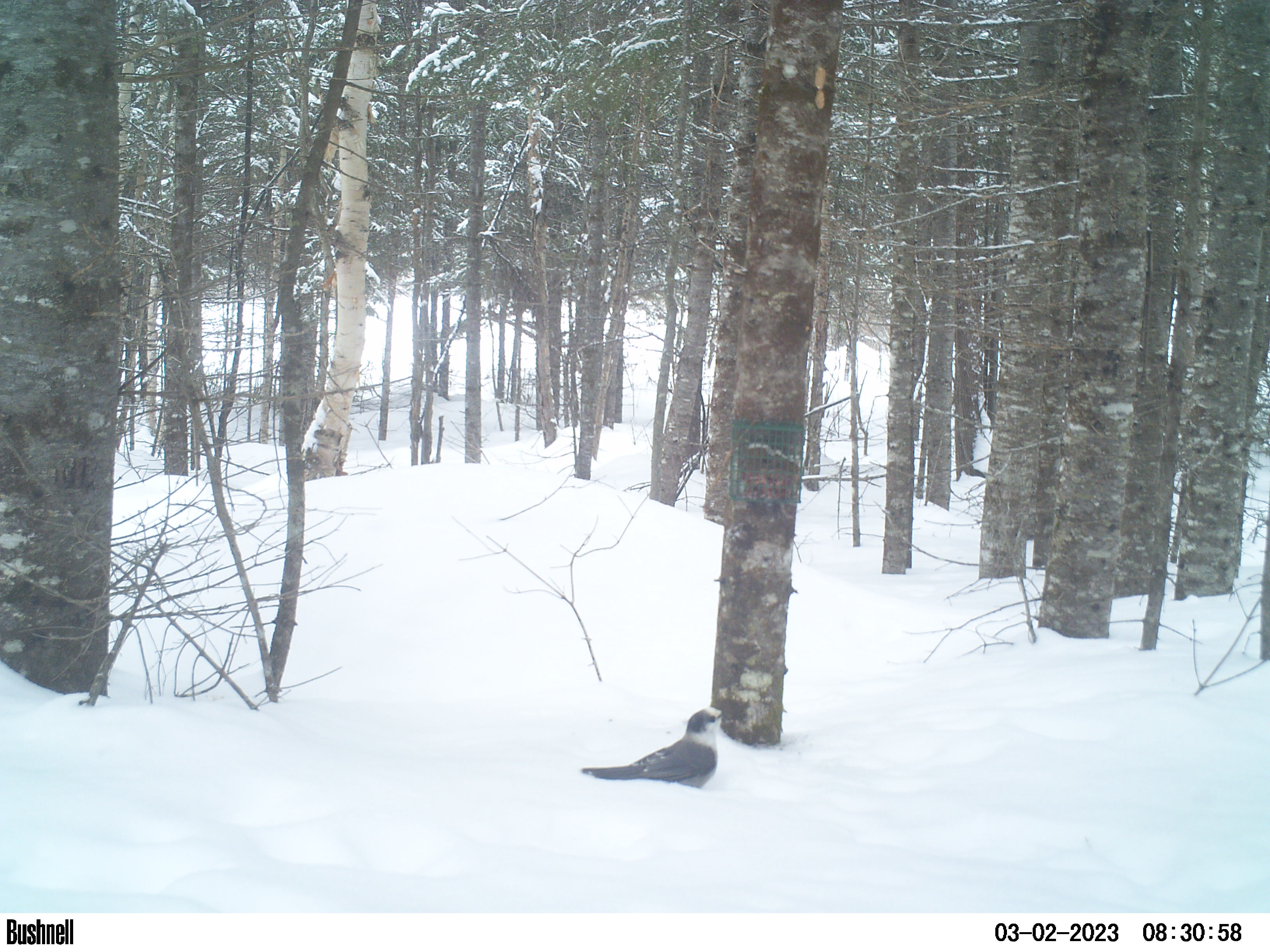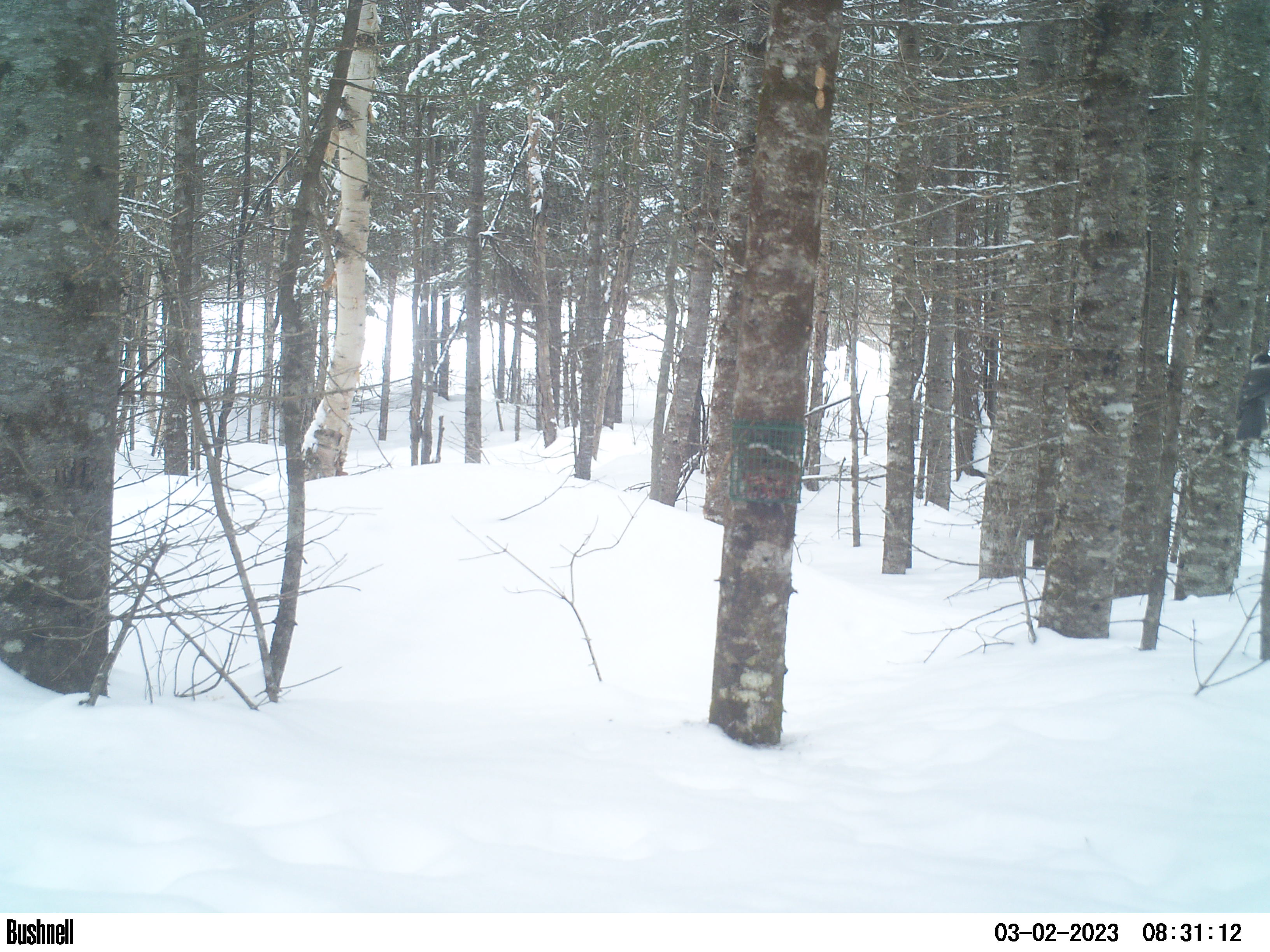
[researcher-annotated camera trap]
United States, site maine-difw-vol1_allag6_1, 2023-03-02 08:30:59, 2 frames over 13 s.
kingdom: Animalia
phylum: Chordata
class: Aves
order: Passeriformes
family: Corvidae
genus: Perisoreus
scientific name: Perisoreus canadensis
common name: canada jay